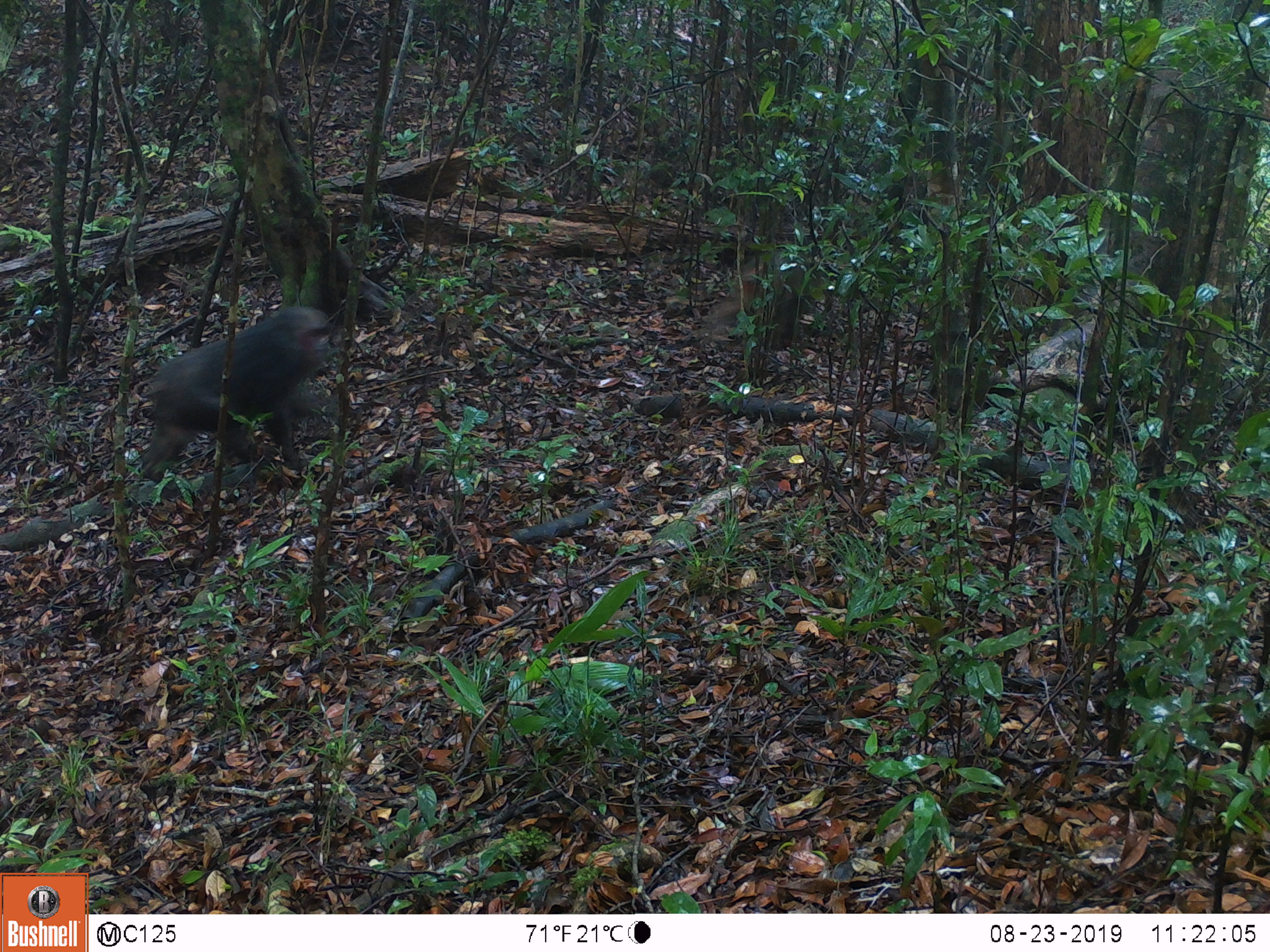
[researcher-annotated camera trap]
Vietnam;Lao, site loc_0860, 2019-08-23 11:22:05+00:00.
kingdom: Animalia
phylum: Chordata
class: Mammalia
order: Primates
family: Cercopithecidae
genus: Macaca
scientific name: Macaca arctoides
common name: stump-tailed macaque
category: stump tailed macaque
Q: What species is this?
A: Stump tailed macaque (stump-tailed macaque) (Macaca arctoides).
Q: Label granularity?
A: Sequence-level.